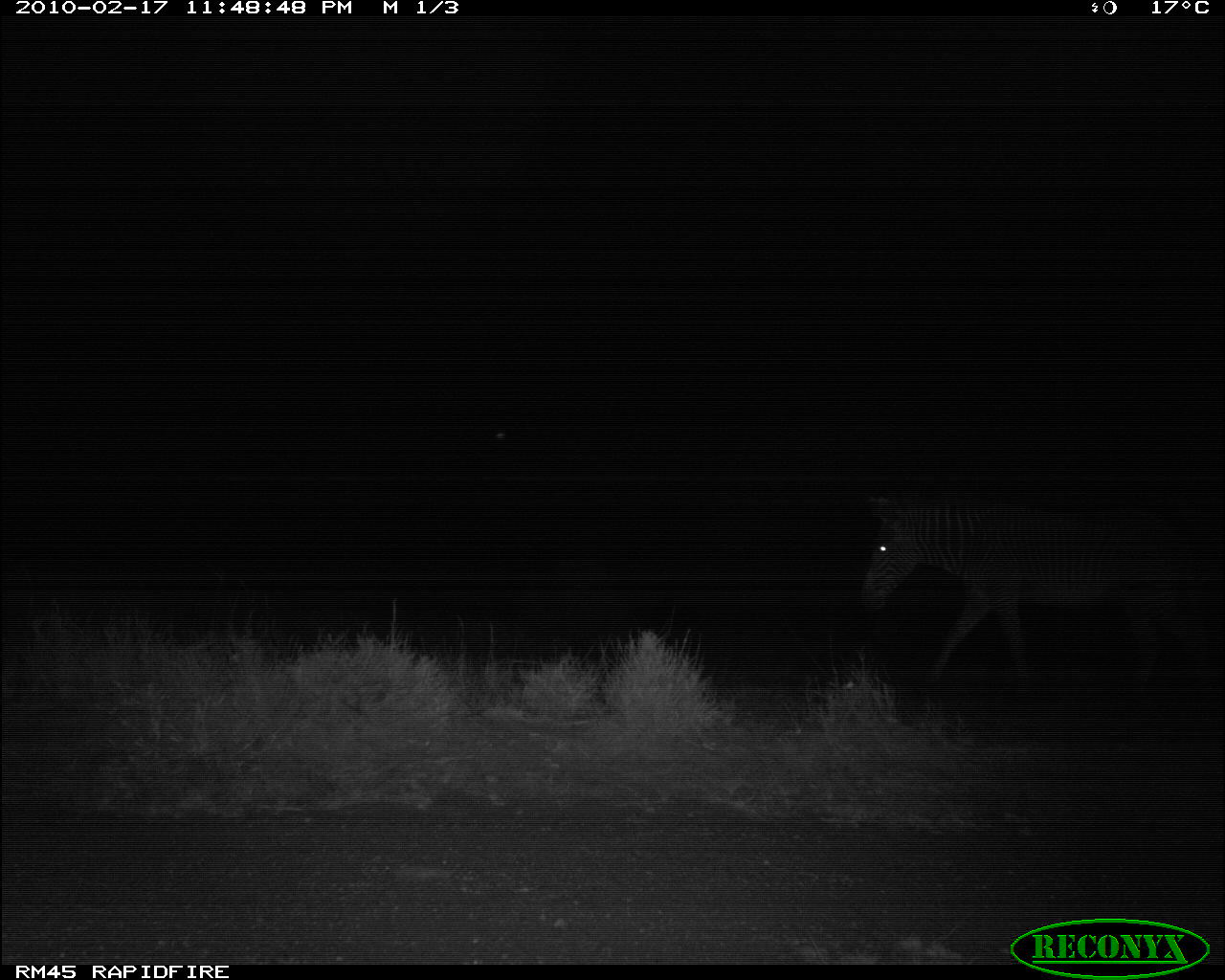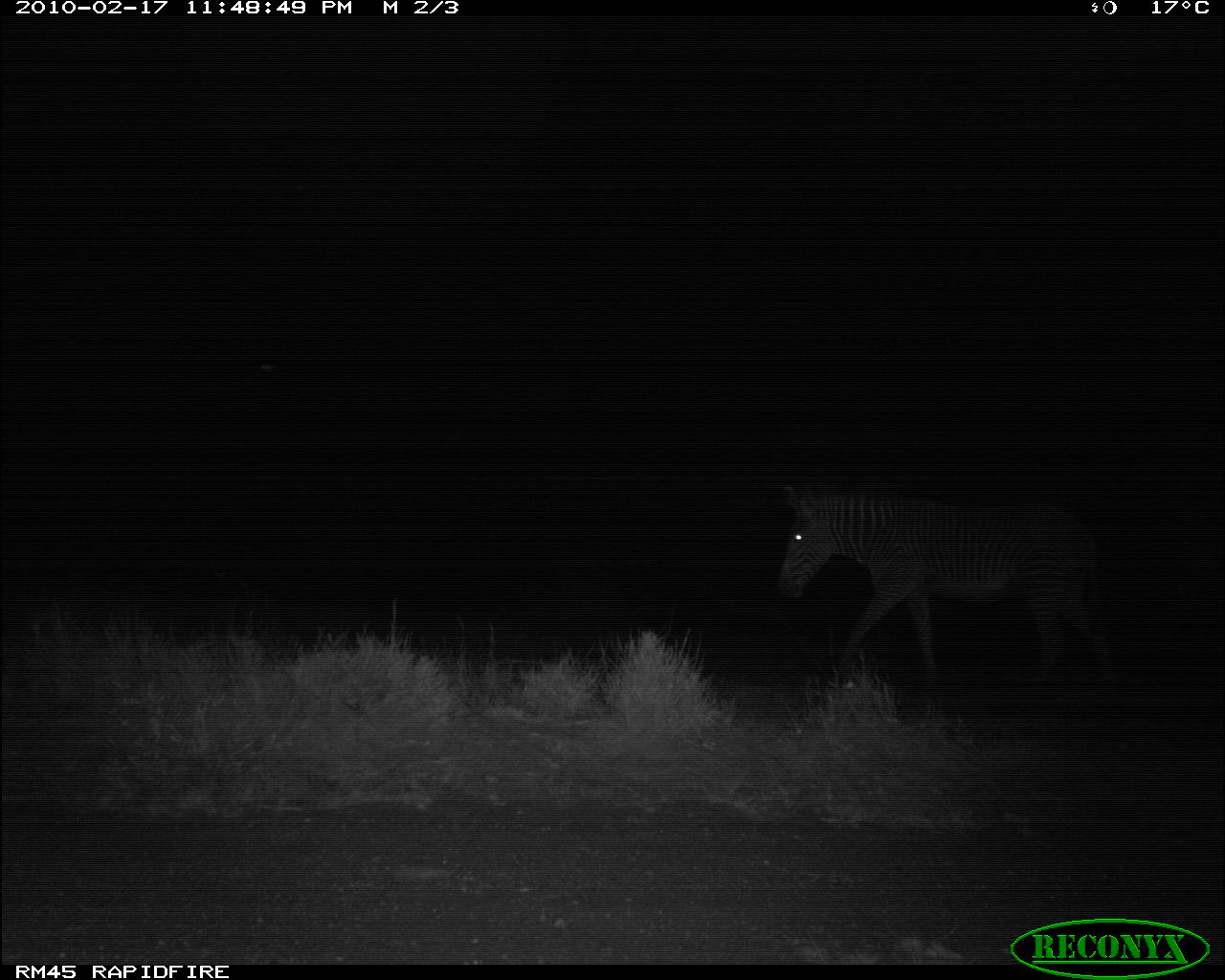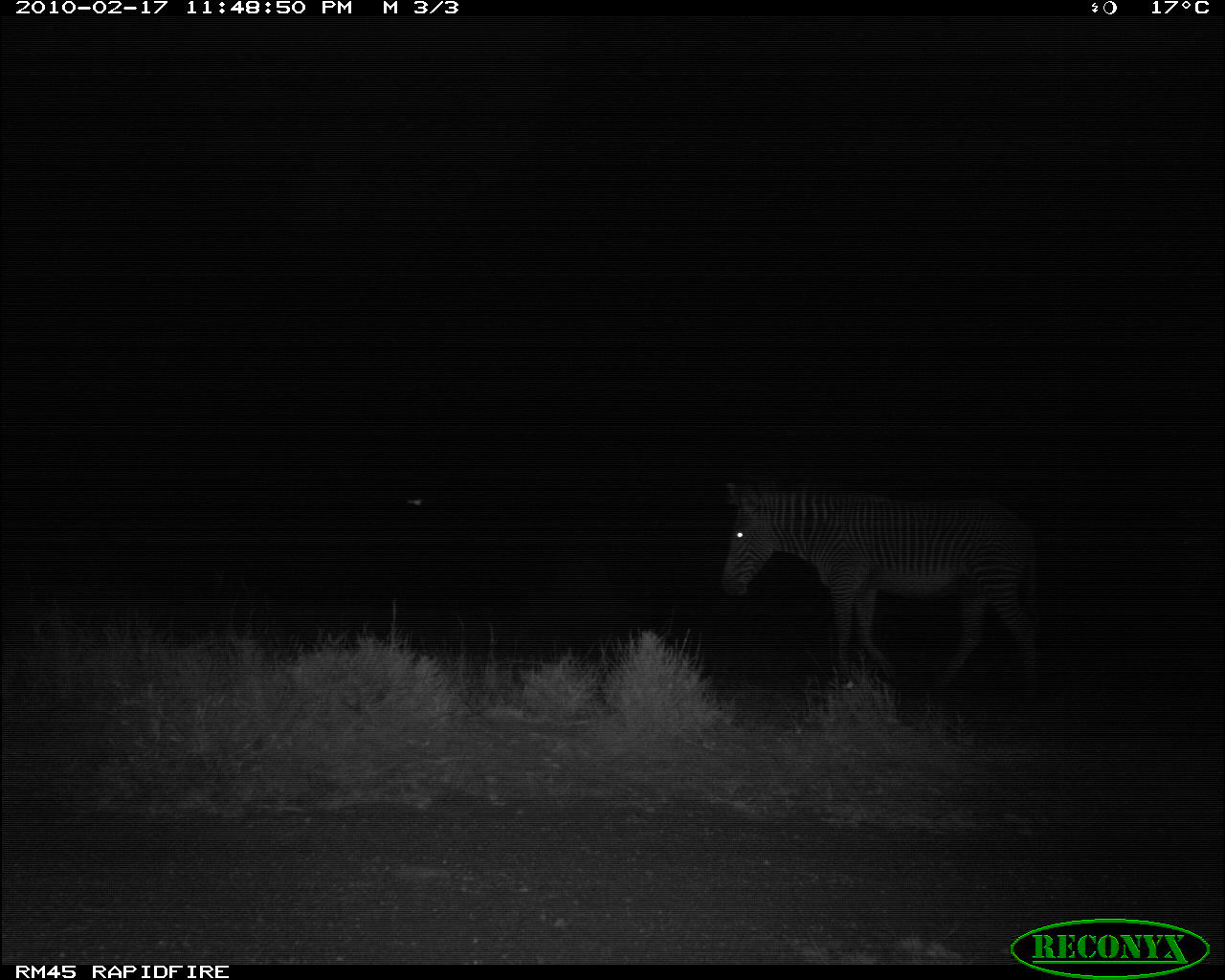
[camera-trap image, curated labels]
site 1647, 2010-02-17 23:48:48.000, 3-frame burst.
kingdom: Animalia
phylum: Chordata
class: Mammalia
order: Perissodactyla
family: Equidae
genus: Equus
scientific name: Equus grevyi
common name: grévy's zebra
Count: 1.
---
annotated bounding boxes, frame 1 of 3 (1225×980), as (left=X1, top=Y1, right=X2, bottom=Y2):
equus grevyi: (left=858, top=482, right=1225, bottom=704)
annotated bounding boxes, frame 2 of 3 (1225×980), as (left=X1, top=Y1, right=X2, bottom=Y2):
equus grevyi: (left=768, top=470, right=1127, bottom=704)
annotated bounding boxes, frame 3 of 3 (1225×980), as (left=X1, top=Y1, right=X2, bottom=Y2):
equus grevyi: (left=716, top=462, right=1046, bottom=711)